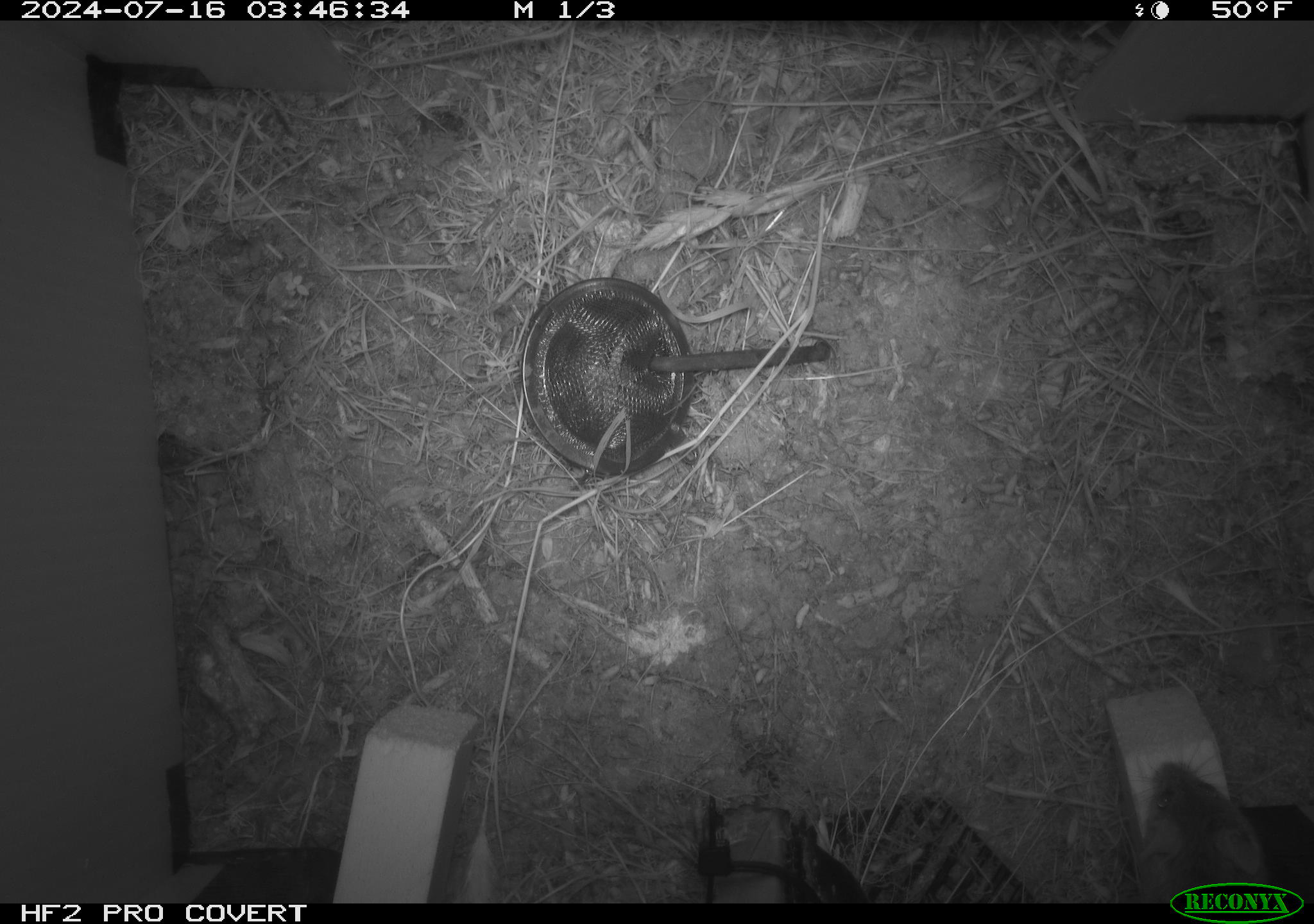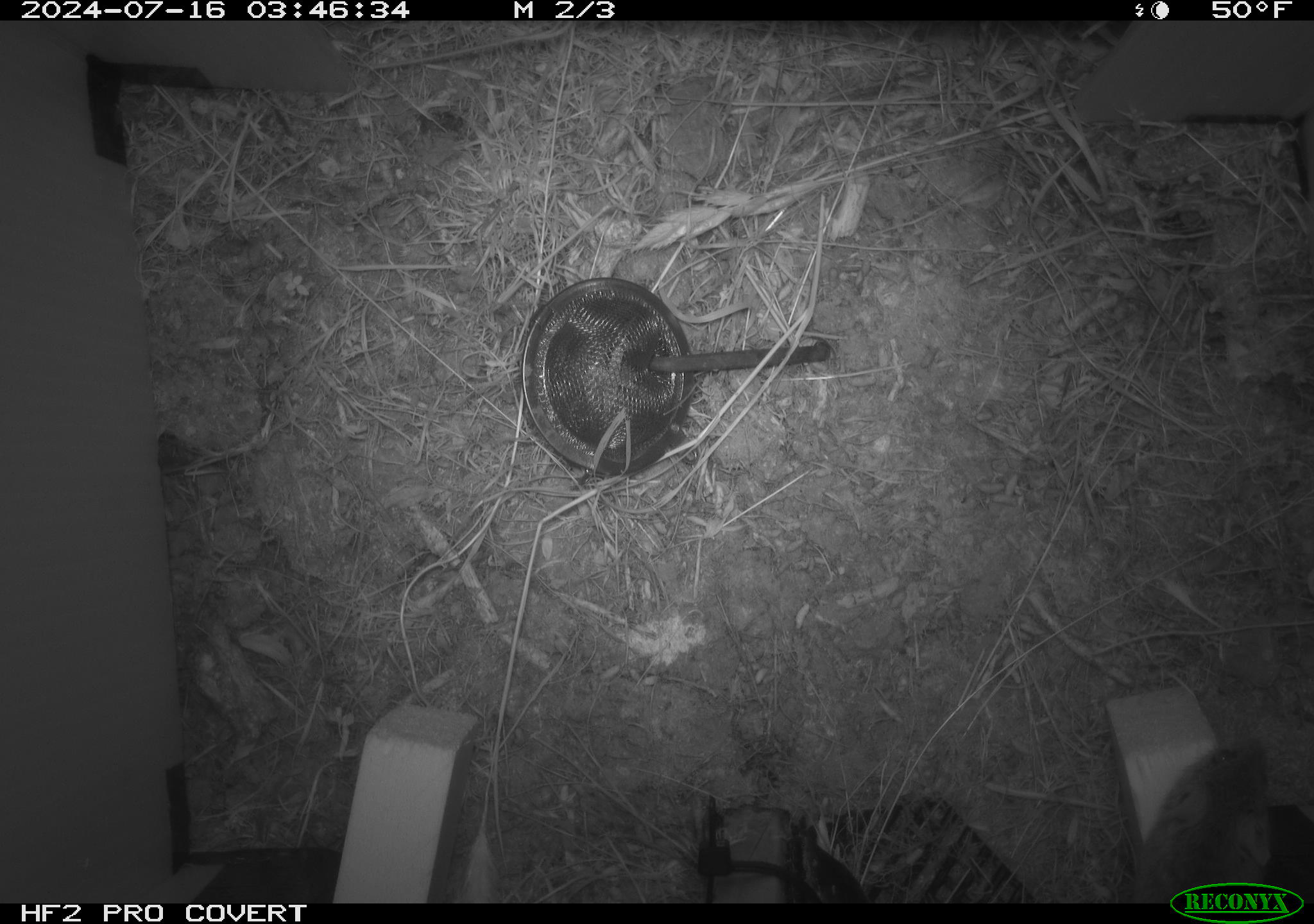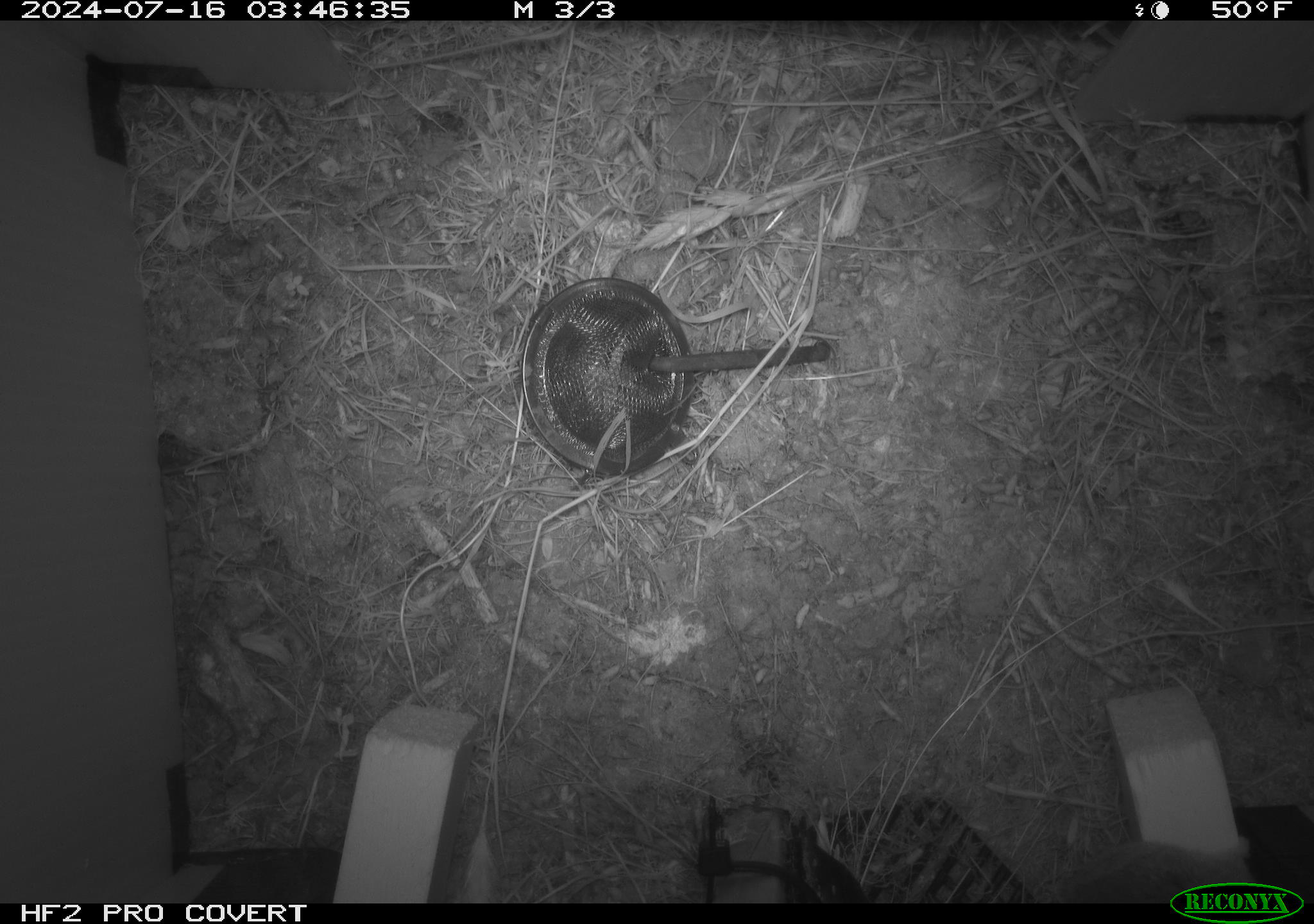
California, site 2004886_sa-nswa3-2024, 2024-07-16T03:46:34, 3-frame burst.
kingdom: Animalia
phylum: Chordata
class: Mammalia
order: Rodentia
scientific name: Rodentia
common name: rodent